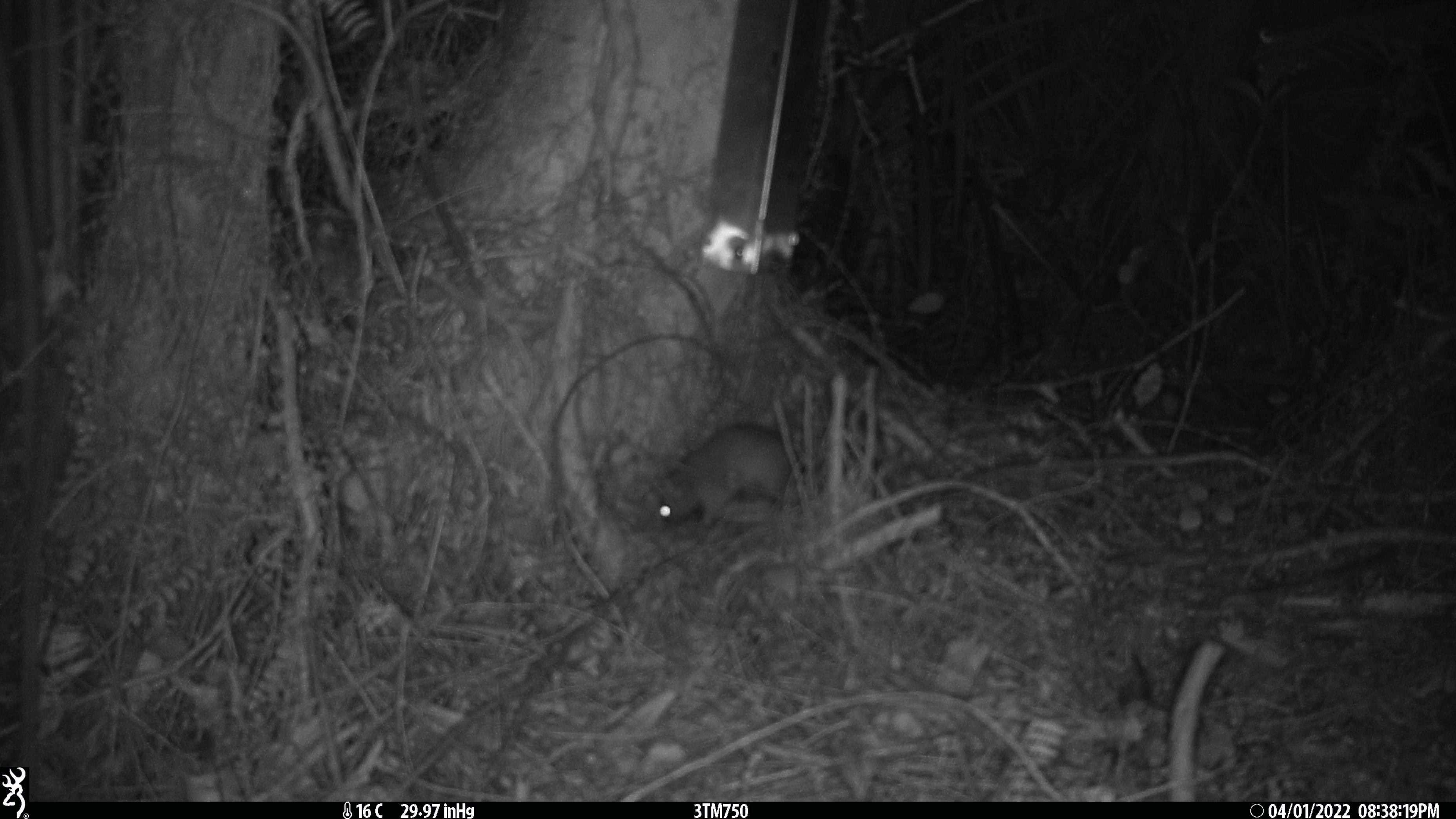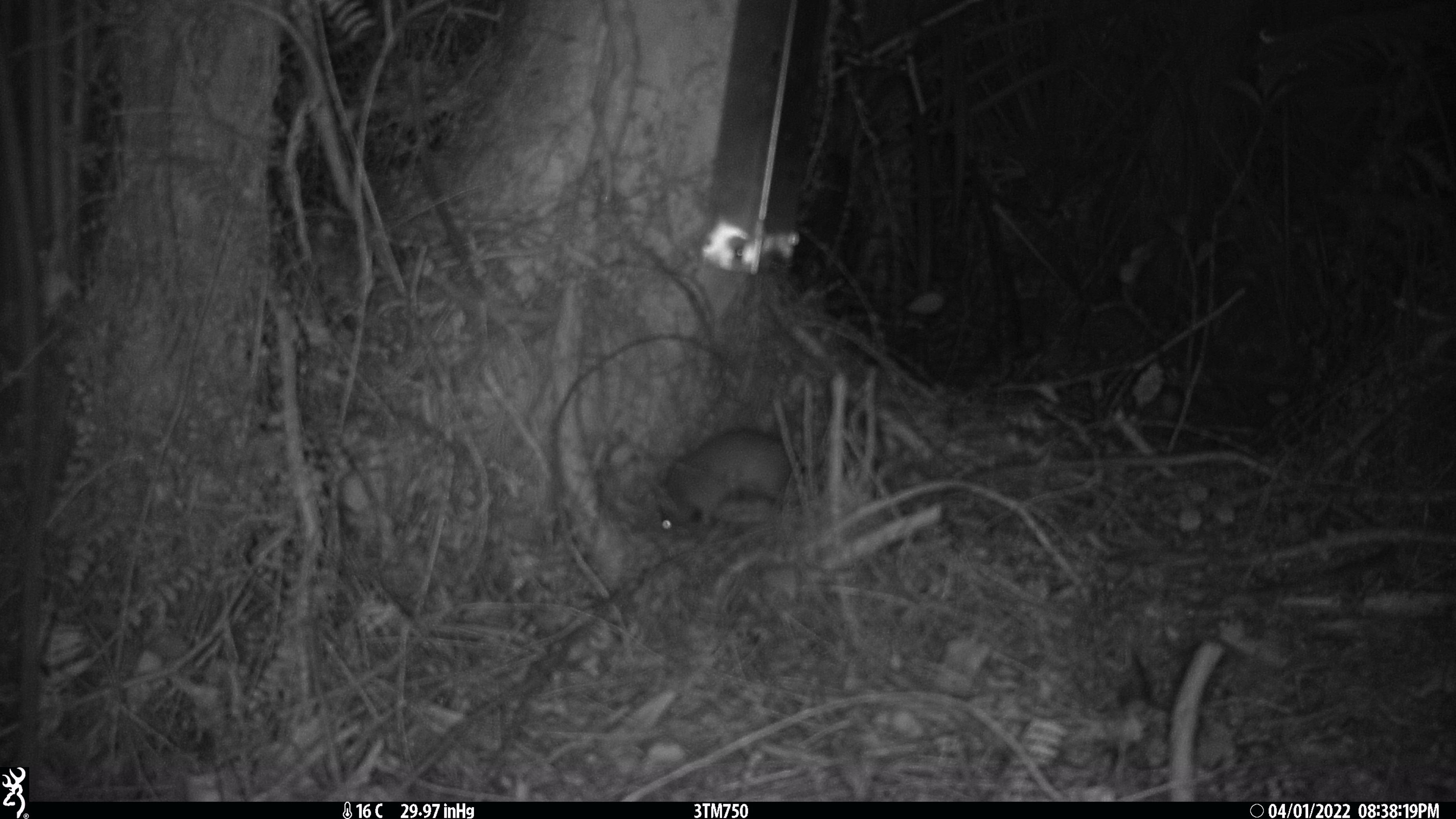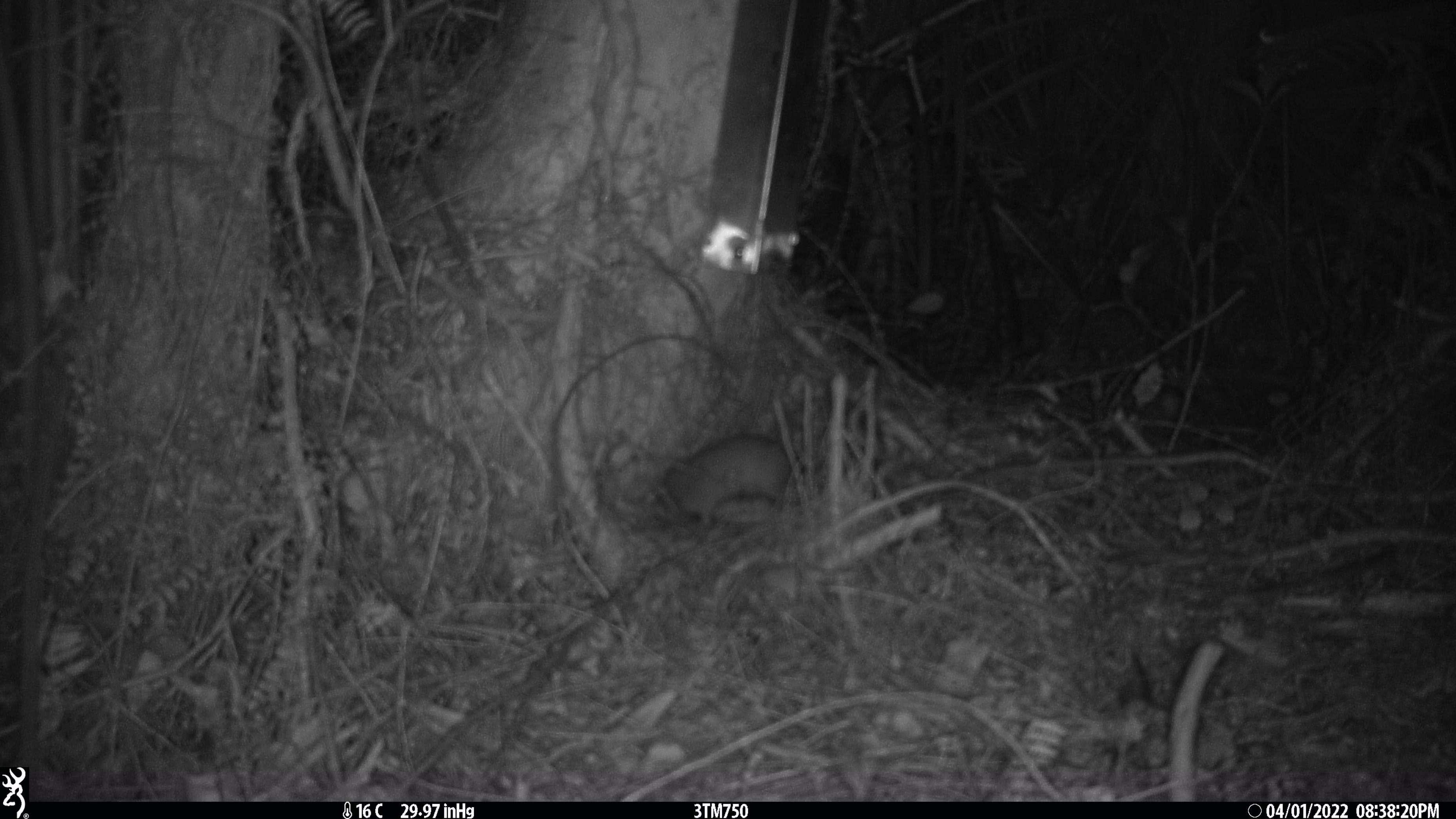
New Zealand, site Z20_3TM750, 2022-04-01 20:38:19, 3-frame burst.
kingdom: Animalia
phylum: Chordata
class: Mammalia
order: Rodentia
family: Muridae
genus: Rattus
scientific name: Rattus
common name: rat